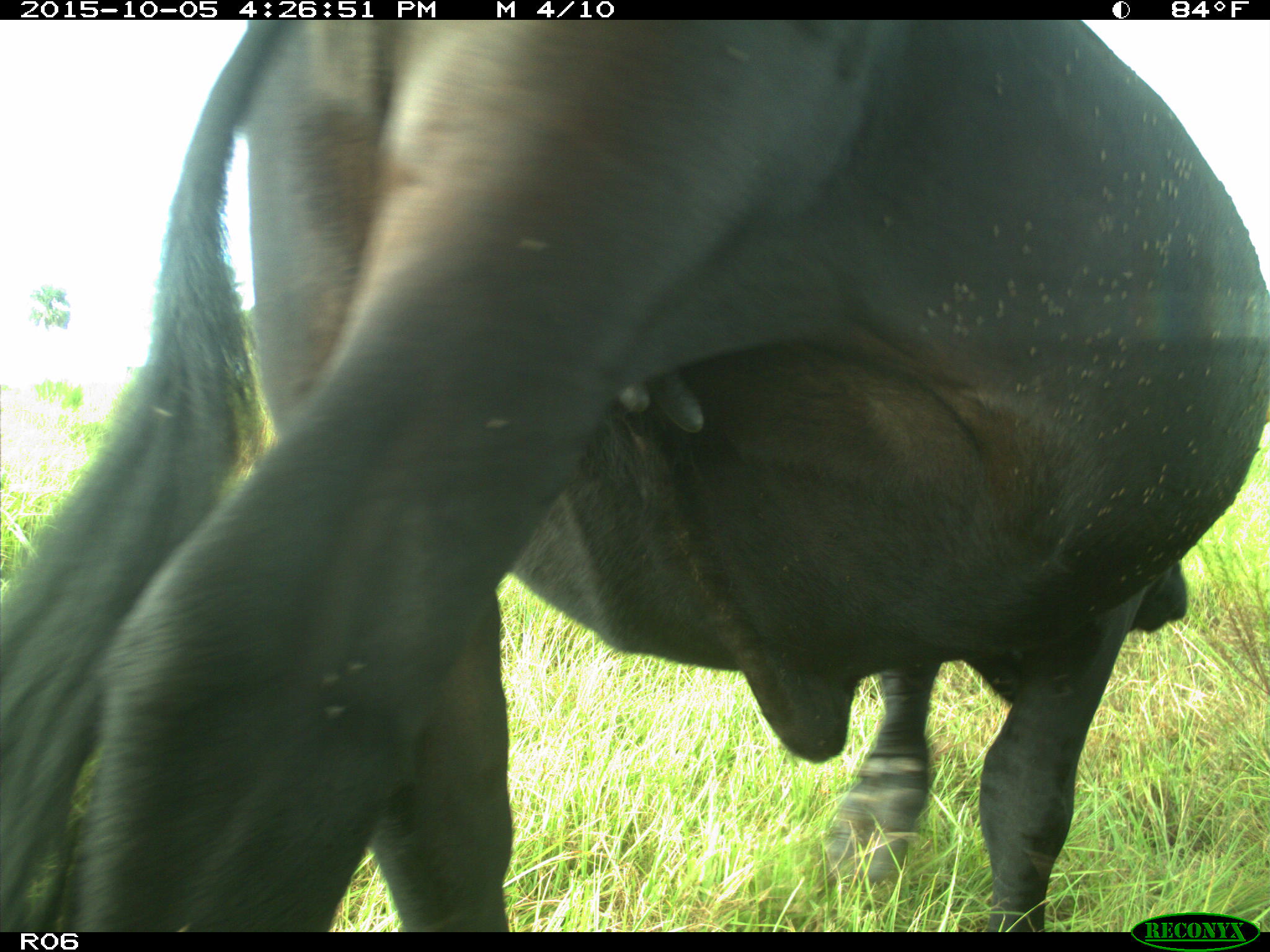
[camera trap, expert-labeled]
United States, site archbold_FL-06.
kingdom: Animalia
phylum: Chordata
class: Mammalia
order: Artiodactyla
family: Bovidae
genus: Bos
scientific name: Bos taurus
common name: domestic cow